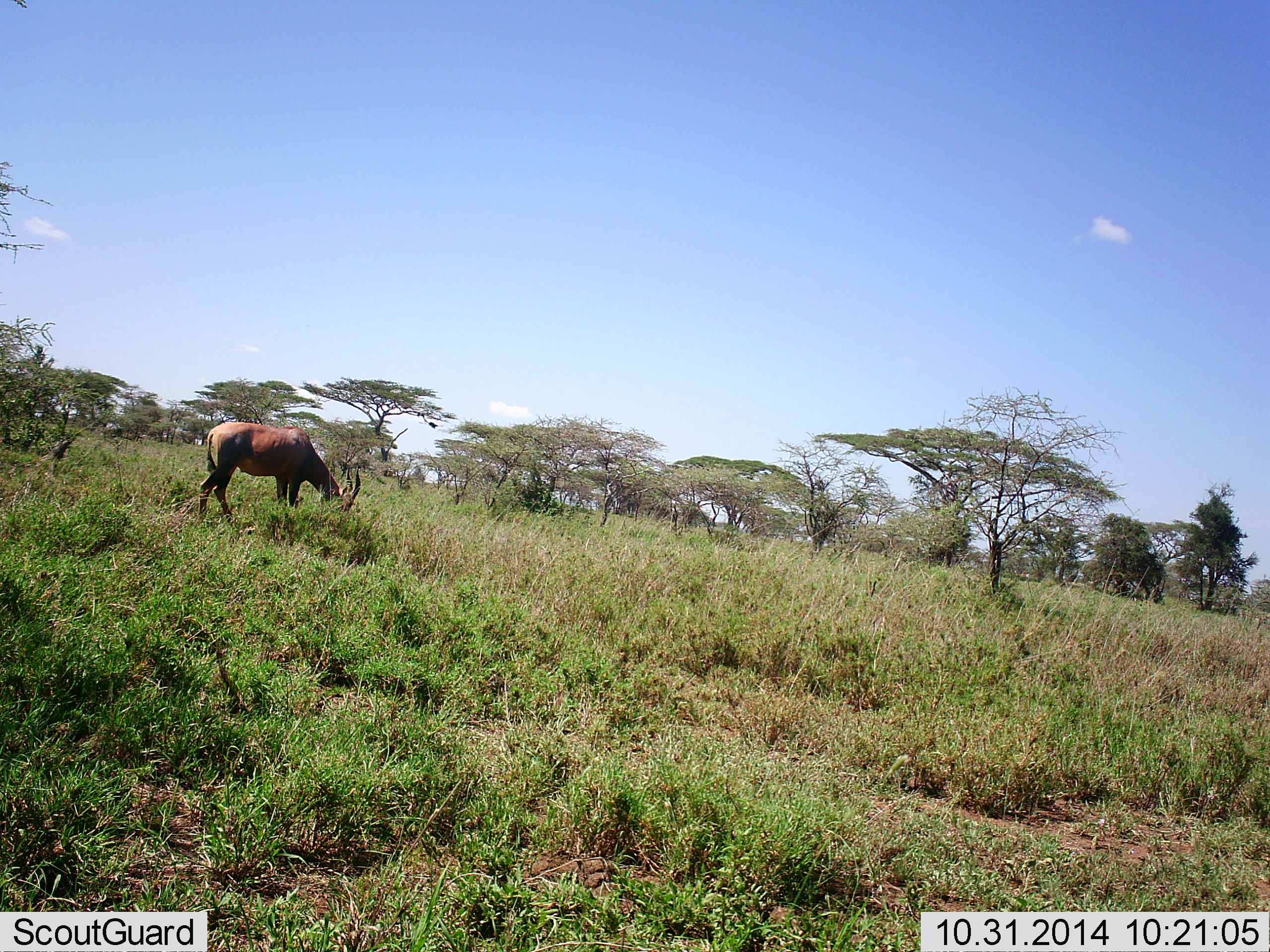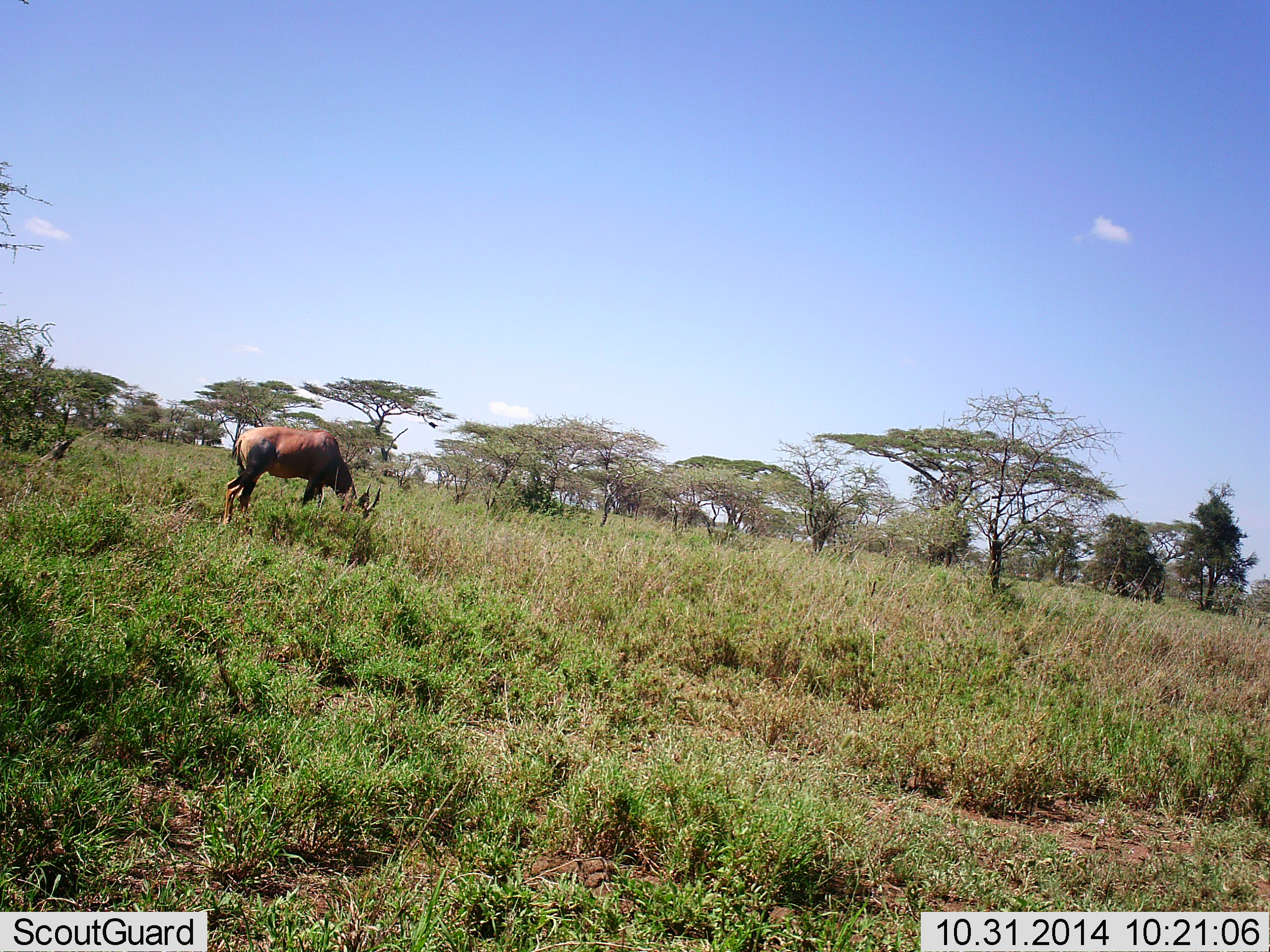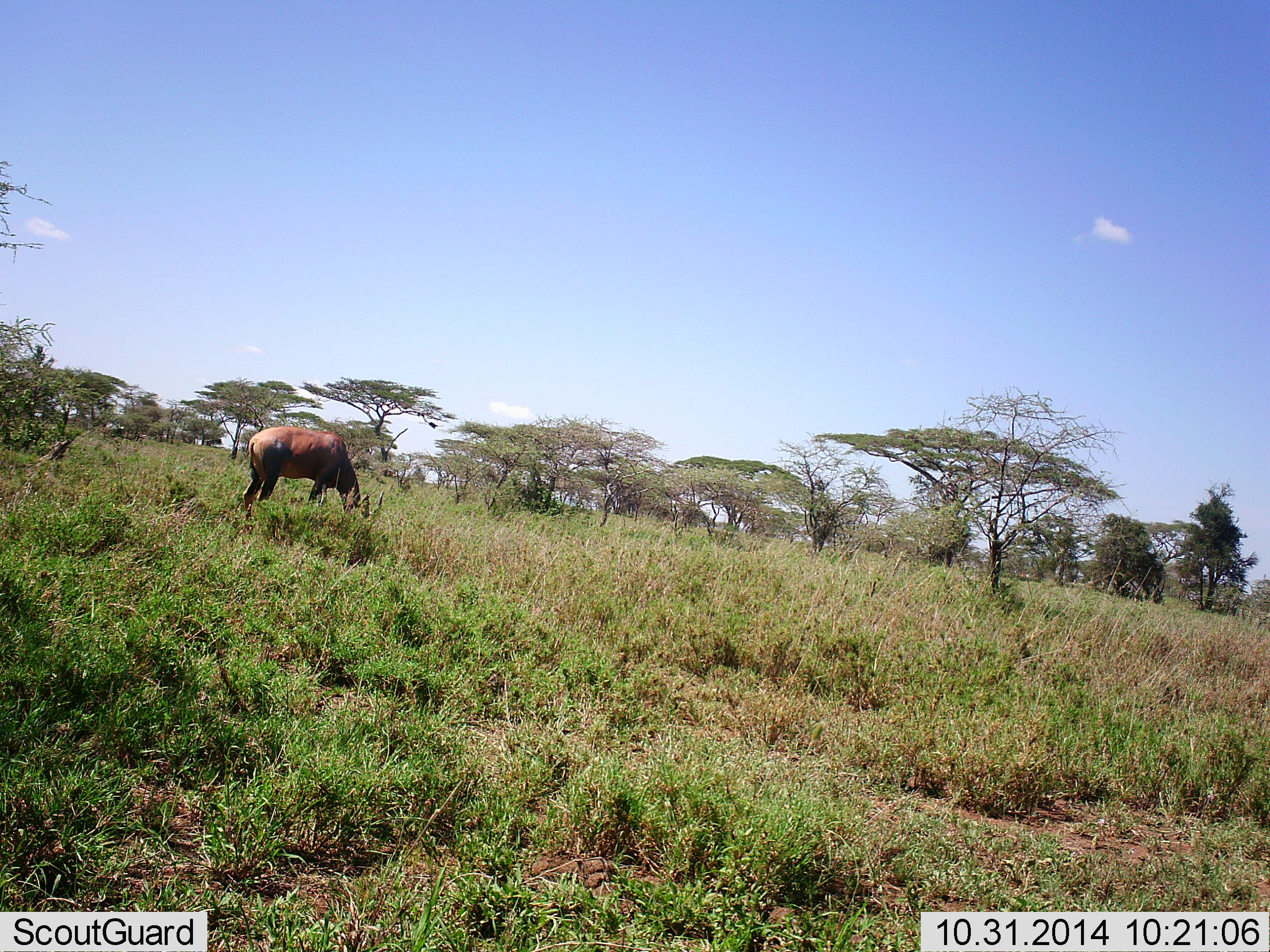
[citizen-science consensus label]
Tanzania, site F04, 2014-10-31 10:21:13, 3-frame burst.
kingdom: Animalia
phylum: Chordata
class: Mammalia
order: Artiodactyla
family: Bovidae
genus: Damaliscus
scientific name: Damaliscus lunatus jimela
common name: topi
Topi (Damaliscus lunatus jimela), count 1. Behavior (volunteer vote fractions): standing 0%, resting 0%, moving 10%, interacting 0%. Young present (vote fraction): 0%. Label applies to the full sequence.